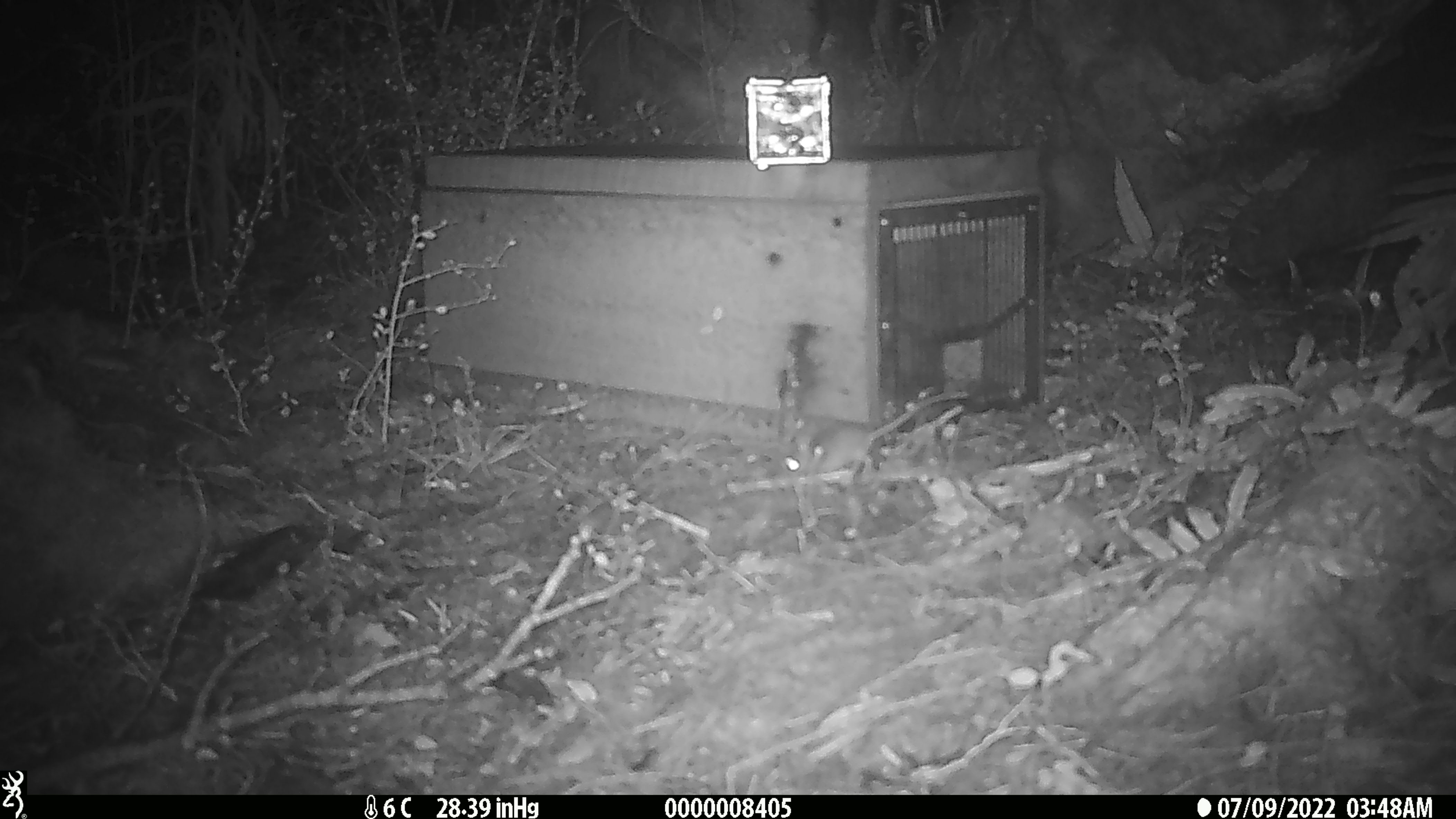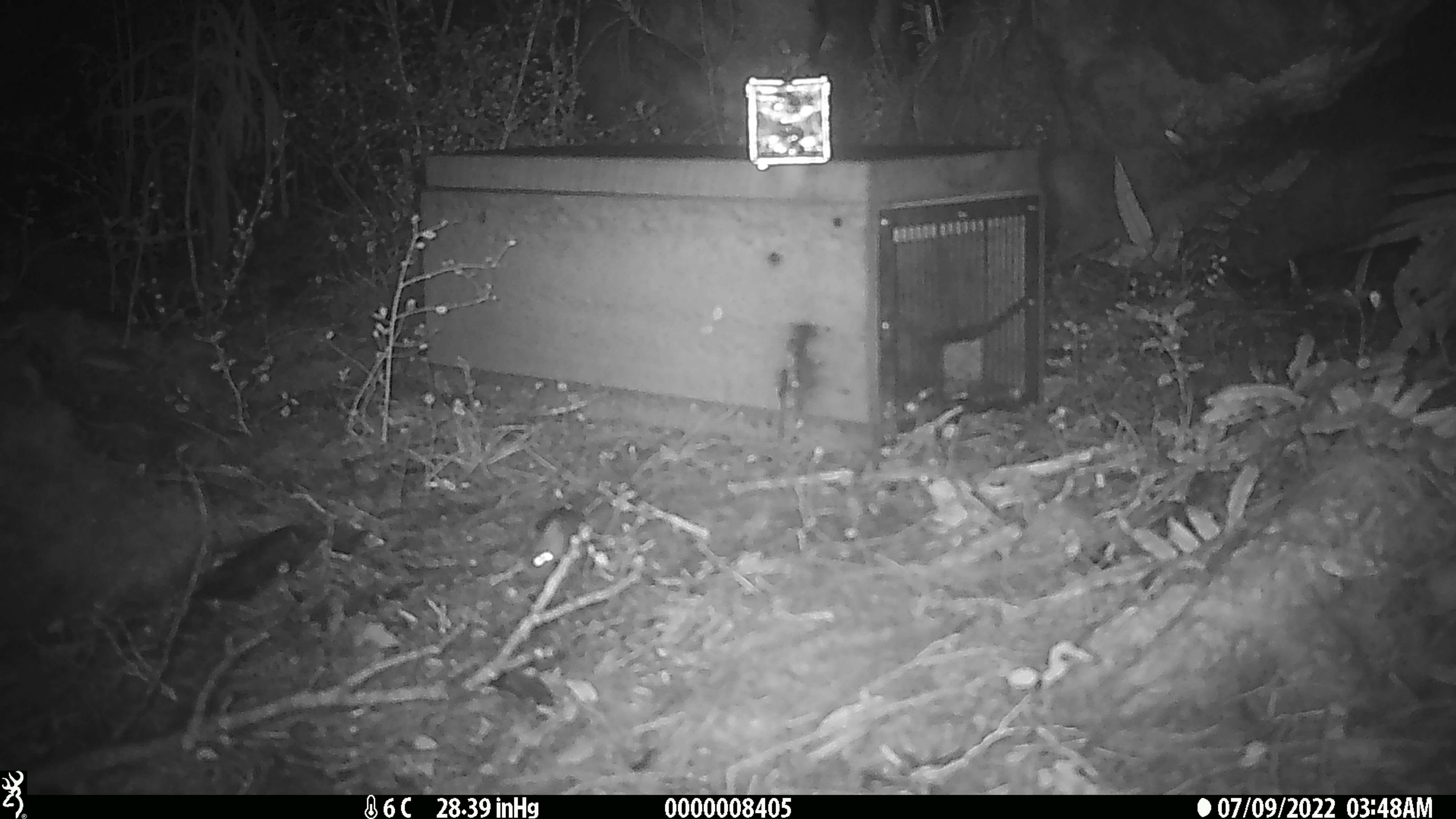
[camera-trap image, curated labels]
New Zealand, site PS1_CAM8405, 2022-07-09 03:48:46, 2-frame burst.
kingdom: Animalia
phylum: Chordata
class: Mammalia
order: Rodentia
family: Muridae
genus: Mus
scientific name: Mus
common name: mouse